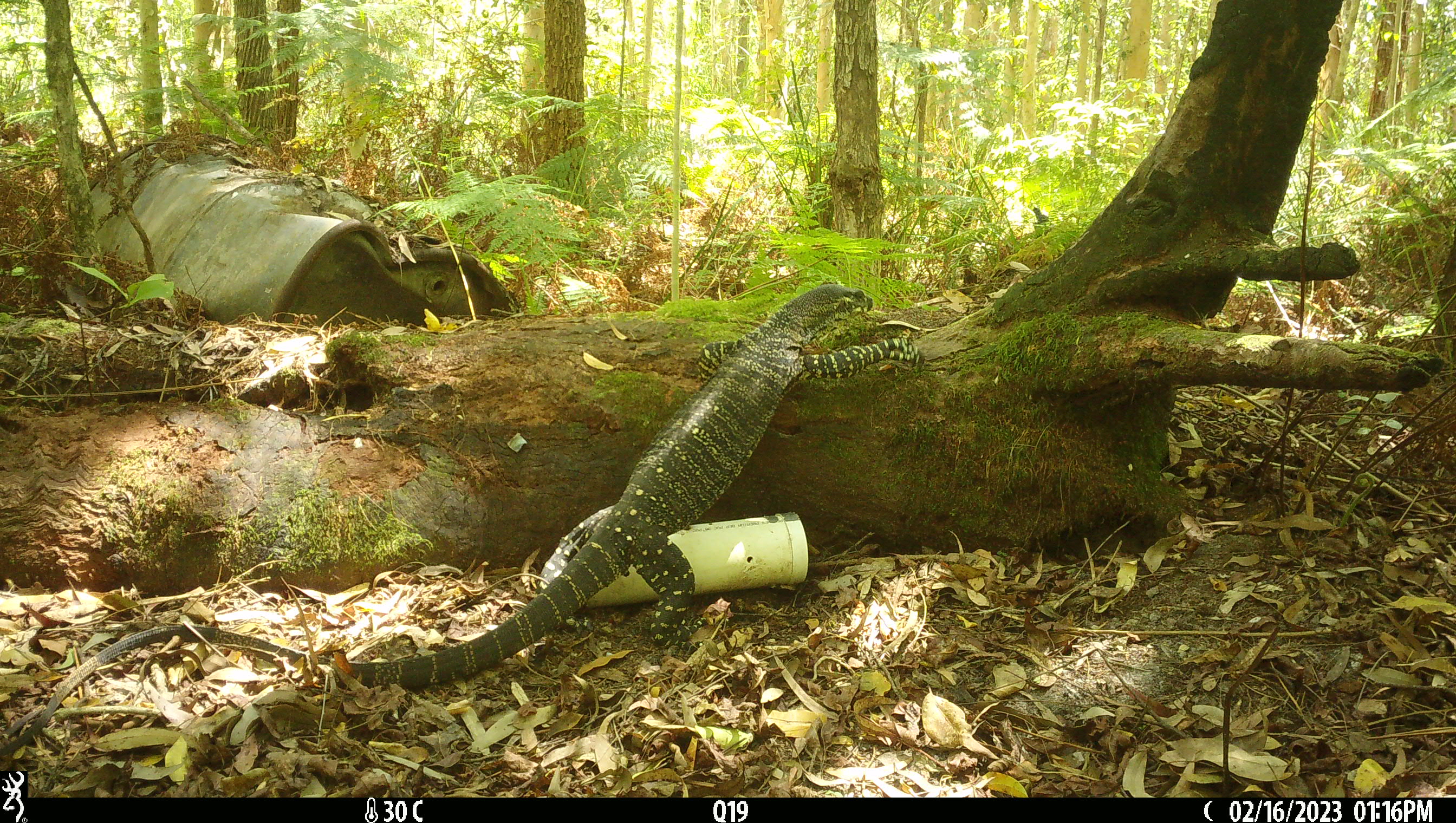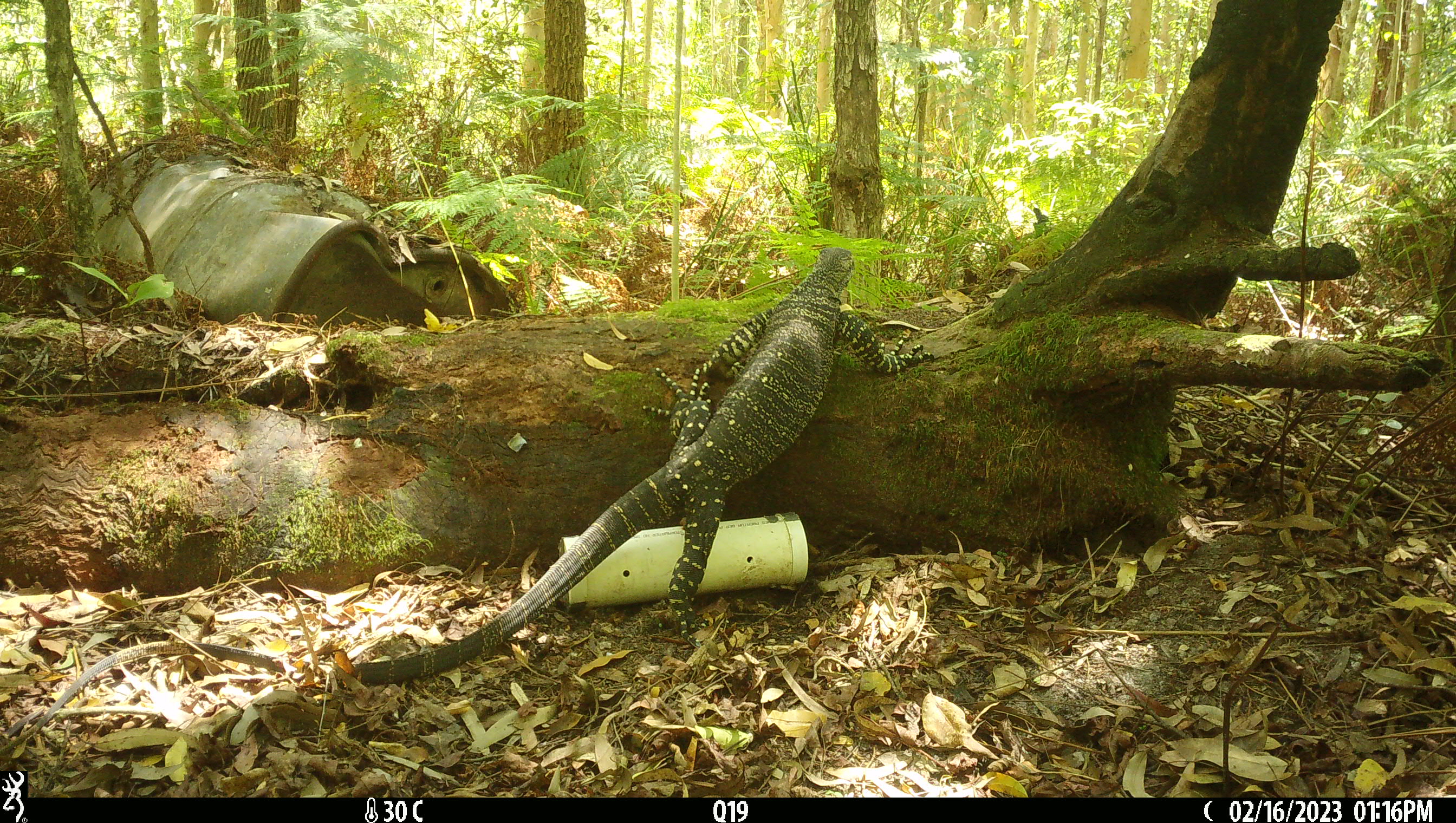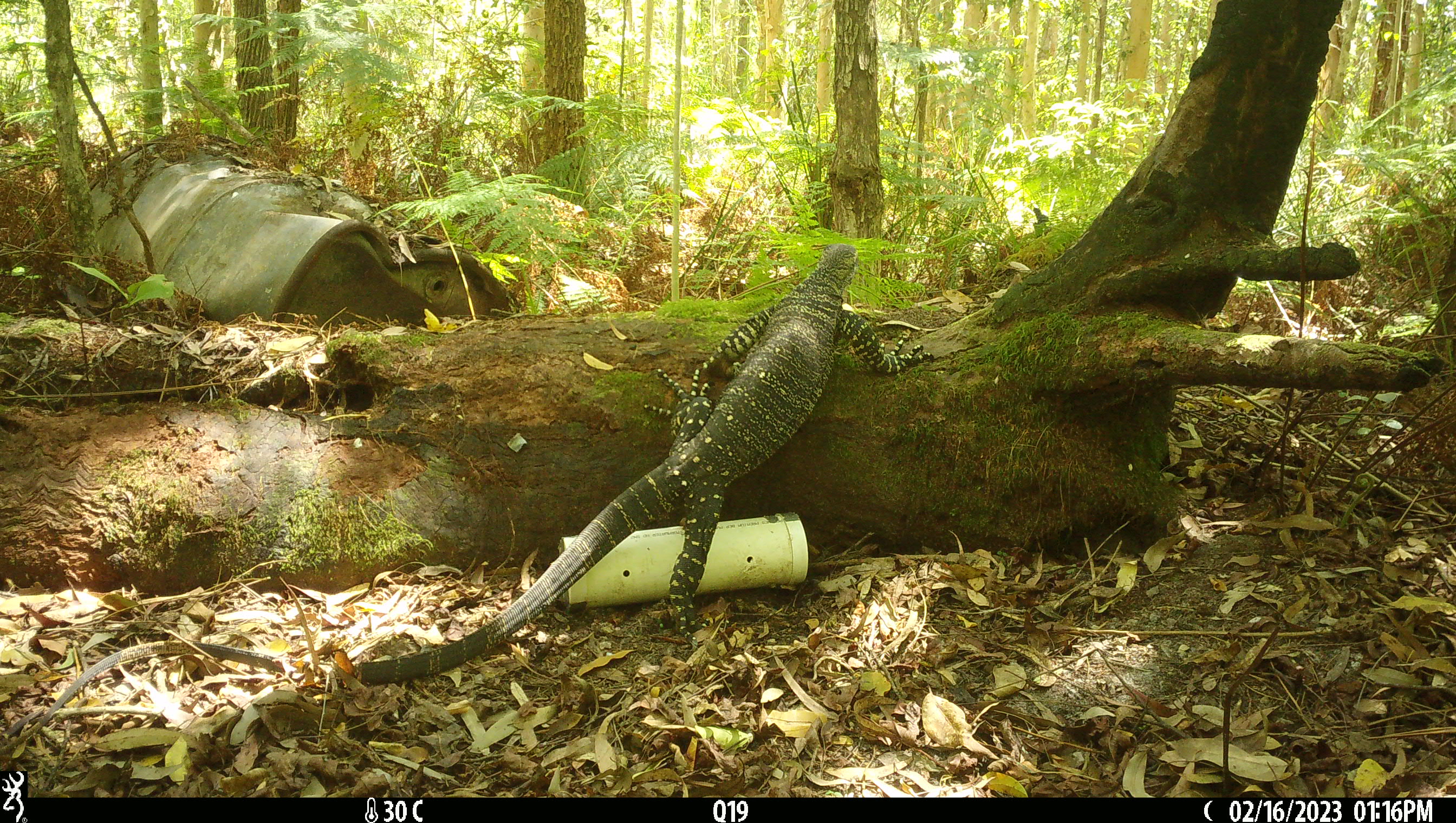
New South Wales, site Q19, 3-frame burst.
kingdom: Animalia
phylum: Chordata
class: Reptilia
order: Squamata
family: Varanidae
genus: Varanus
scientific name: Varanus varius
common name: lace monitor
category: goanna